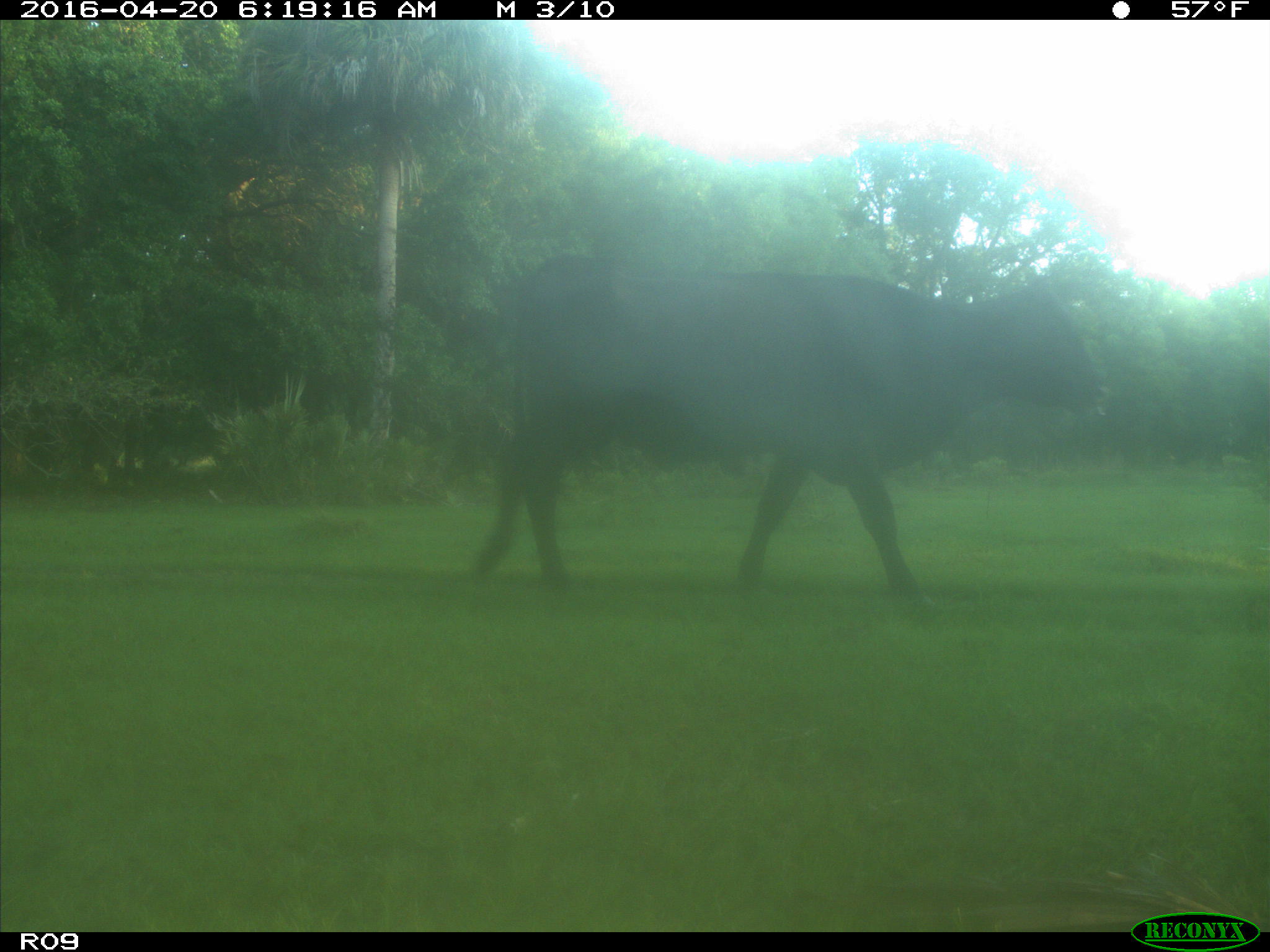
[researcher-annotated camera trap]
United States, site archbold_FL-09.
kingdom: Animalia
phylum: Chordata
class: Mammalia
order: Artiodactyla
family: Bovidae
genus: Bos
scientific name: Bos taurus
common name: domestic cow